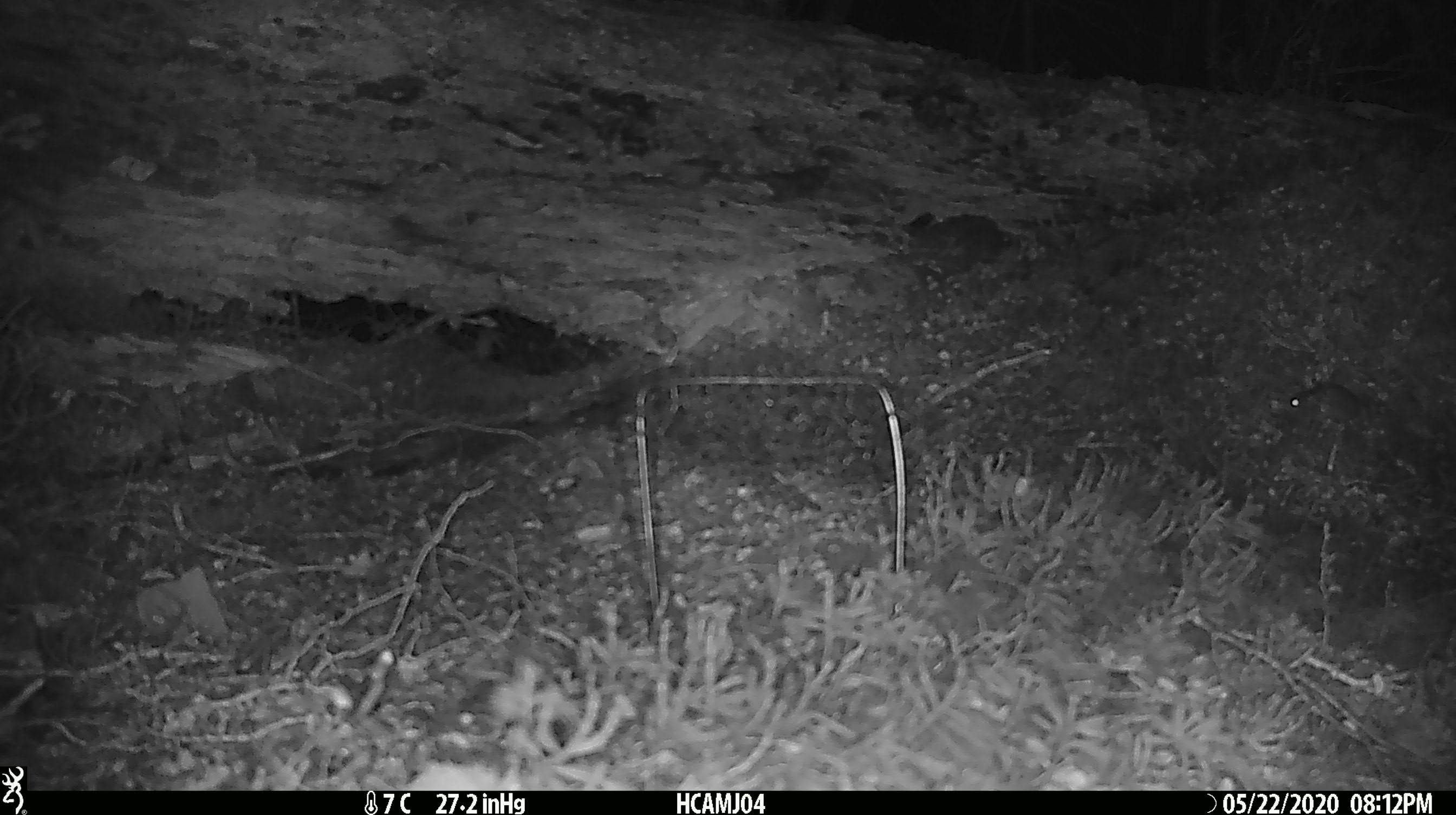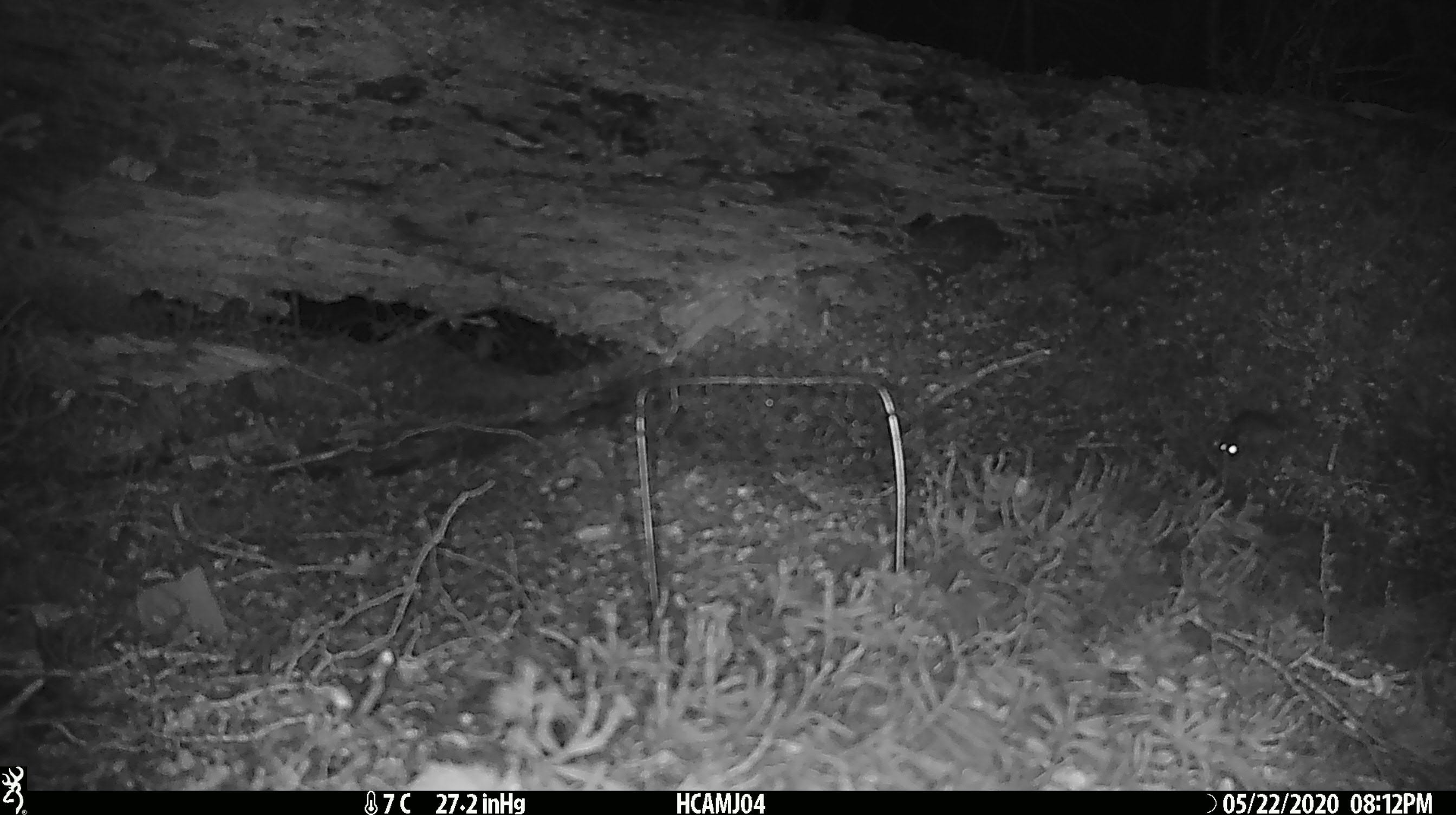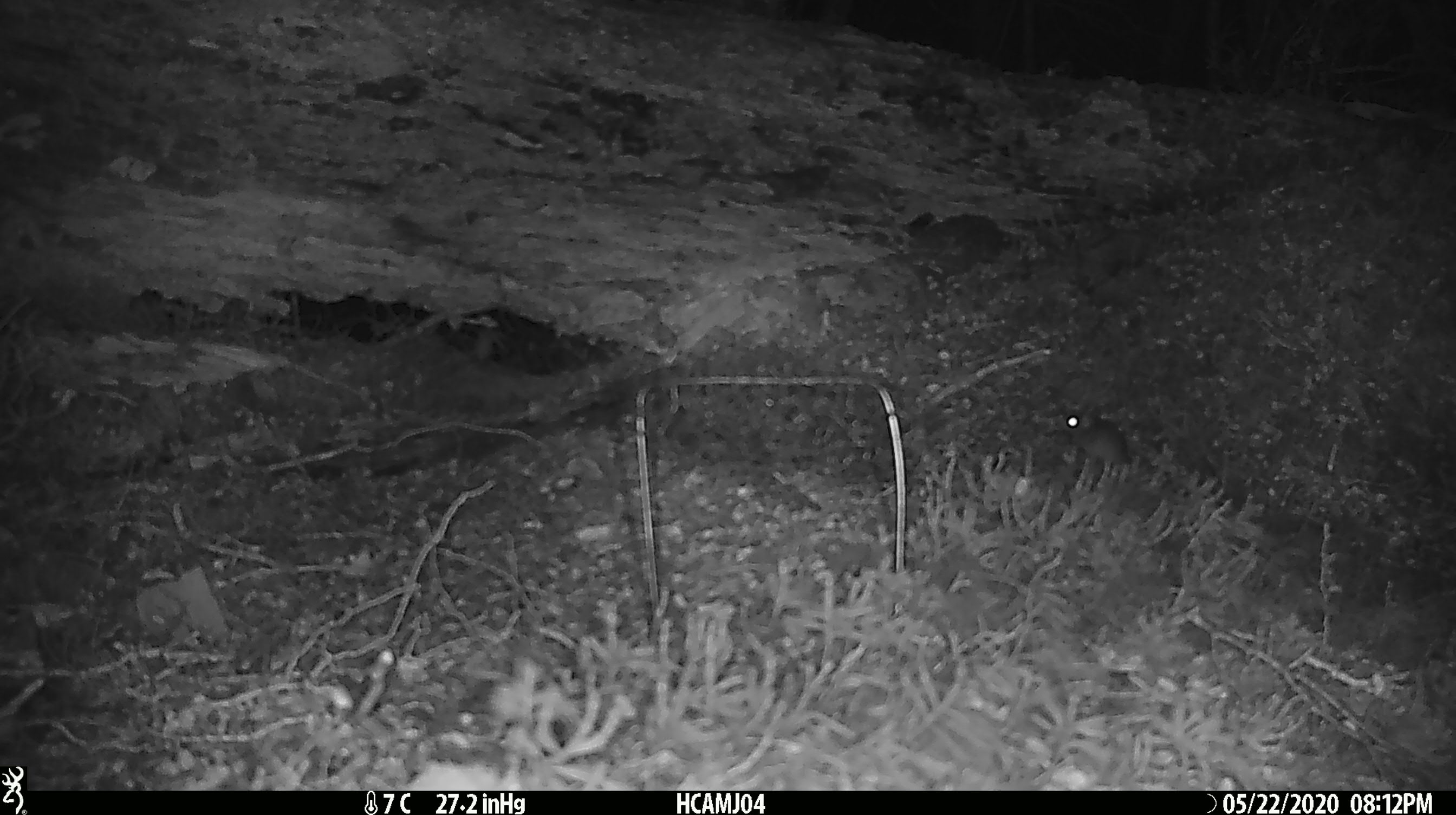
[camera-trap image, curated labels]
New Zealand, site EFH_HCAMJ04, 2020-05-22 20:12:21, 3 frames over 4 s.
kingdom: Animalia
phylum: Chordata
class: Mammalia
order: Rodentia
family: Muridae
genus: Mus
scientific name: Mus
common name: mouse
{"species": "mouse (Mus)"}